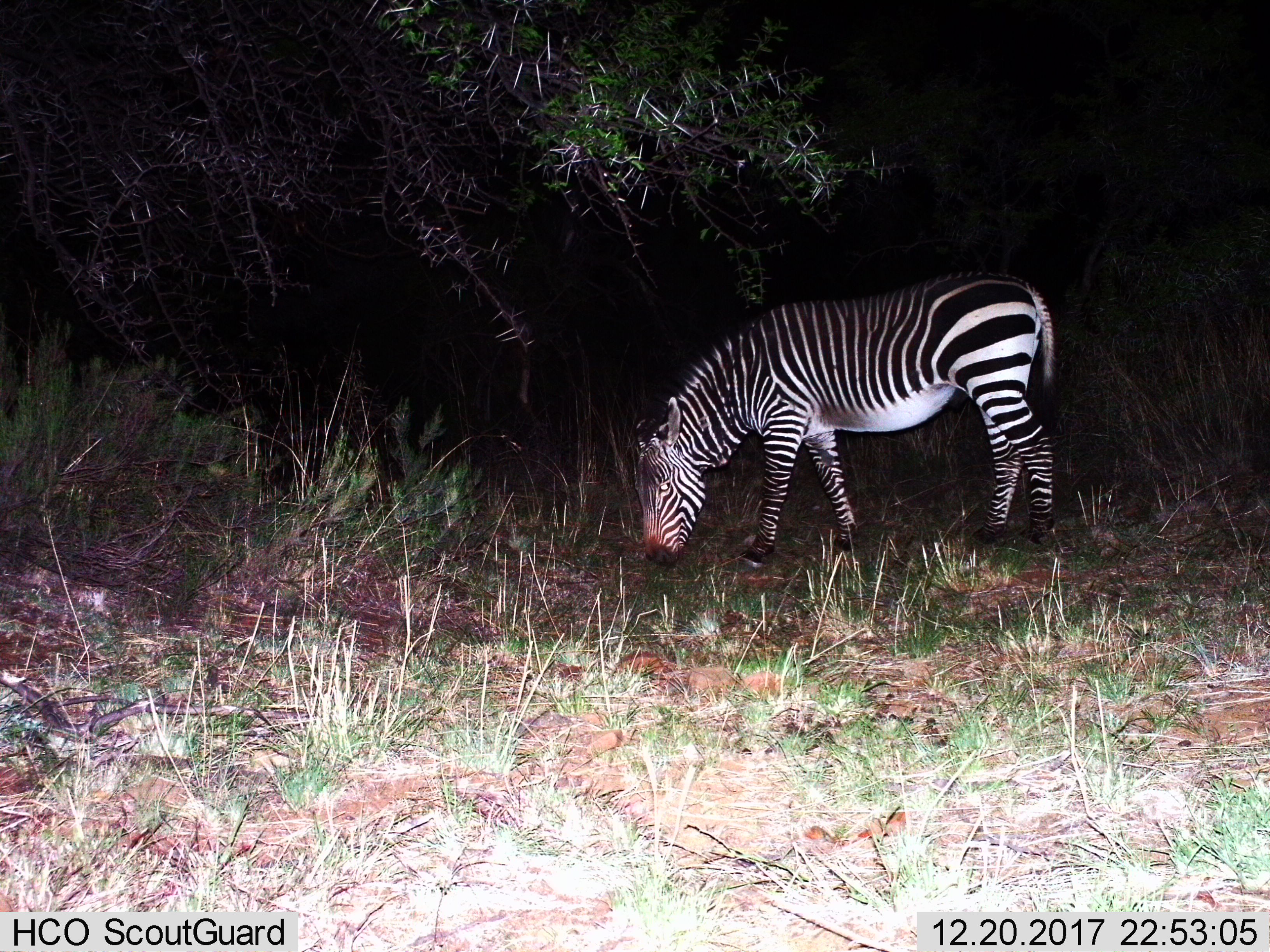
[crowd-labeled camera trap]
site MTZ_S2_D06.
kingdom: Animalia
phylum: Chordata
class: Mammalia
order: Perissodactyla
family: Equidae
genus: Equus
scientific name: Equus zebra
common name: mountain zebra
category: zebramountain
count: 1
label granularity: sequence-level